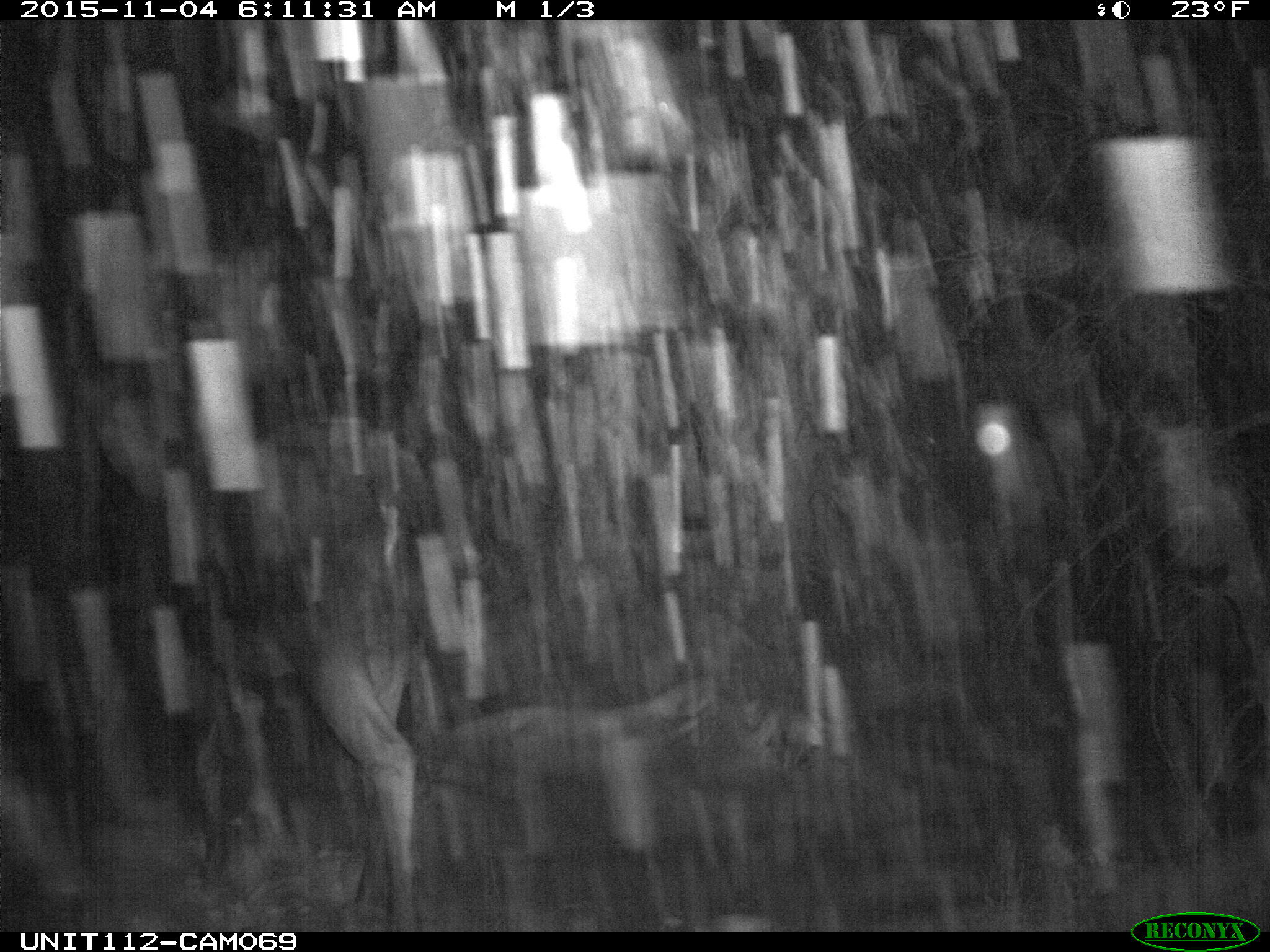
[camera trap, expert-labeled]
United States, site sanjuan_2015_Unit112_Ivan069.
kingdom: Animalia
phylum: Chordata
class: Mammalia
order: Artiodactyla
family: Cervidae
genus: Alces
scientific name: Alces alces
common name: moose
Alces alces (moose).